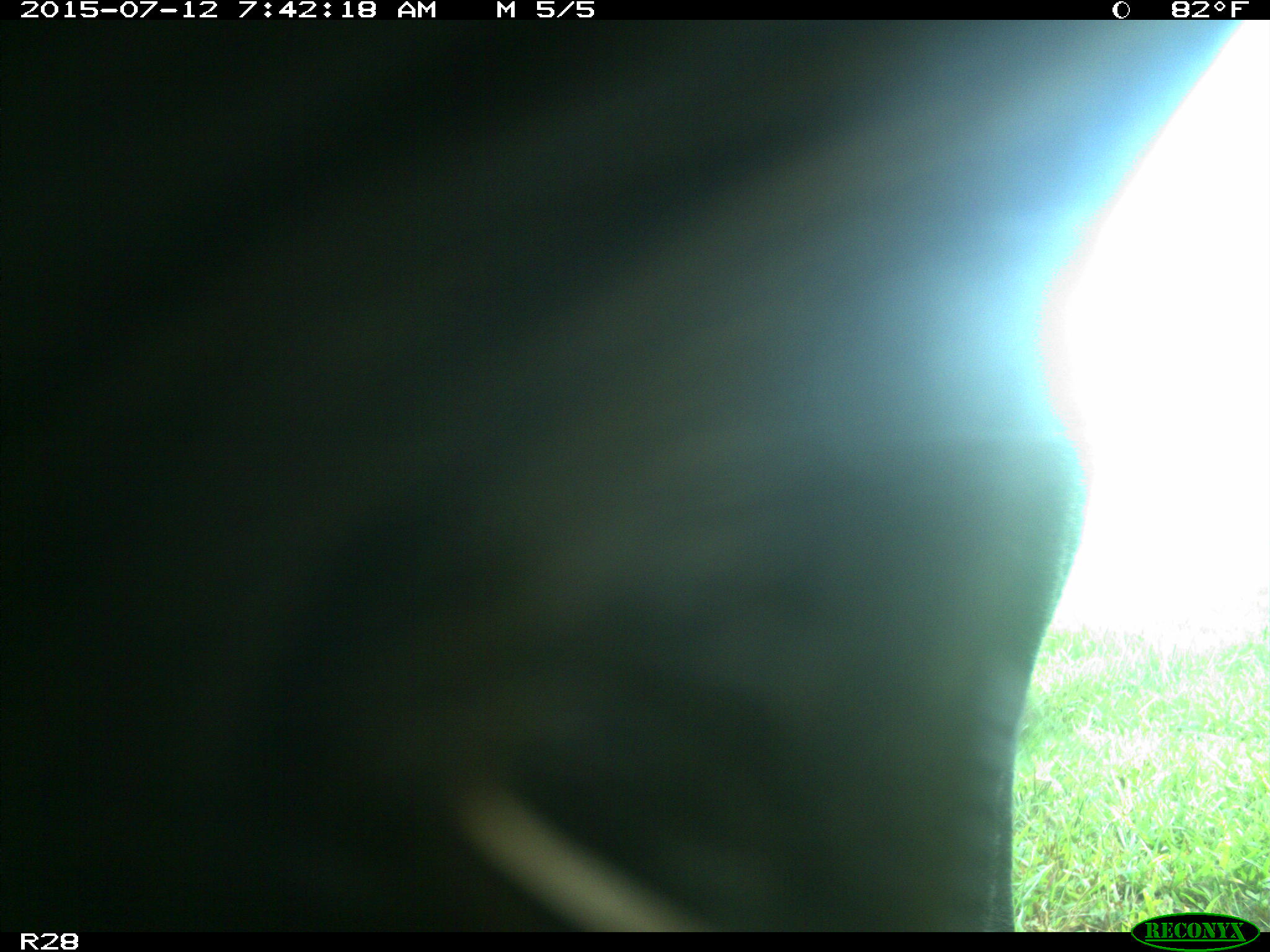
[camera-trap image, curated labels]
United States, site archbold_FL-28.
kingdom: Animalia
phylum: Chordata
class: Mammalia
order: Artiodactyla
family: Bovidae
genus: Bos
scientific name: Bos taurus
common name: domestic cow